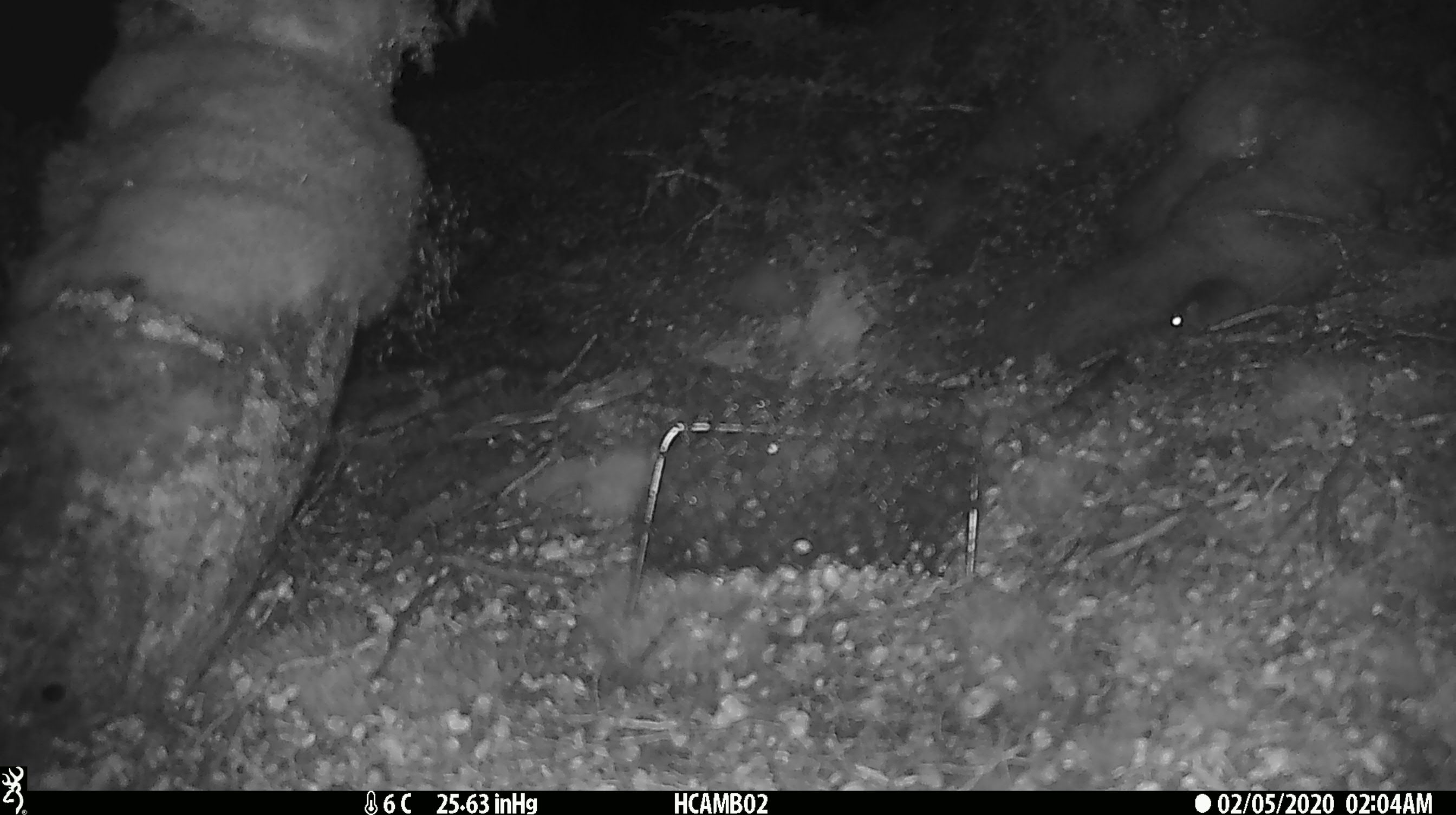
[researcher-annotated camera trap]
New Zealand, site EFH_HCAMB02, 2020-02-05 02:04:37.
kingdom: Animalia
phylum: Chordata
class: Mammalia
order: Rodentia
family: Muridae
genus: Mus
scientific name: Mus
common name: mouse